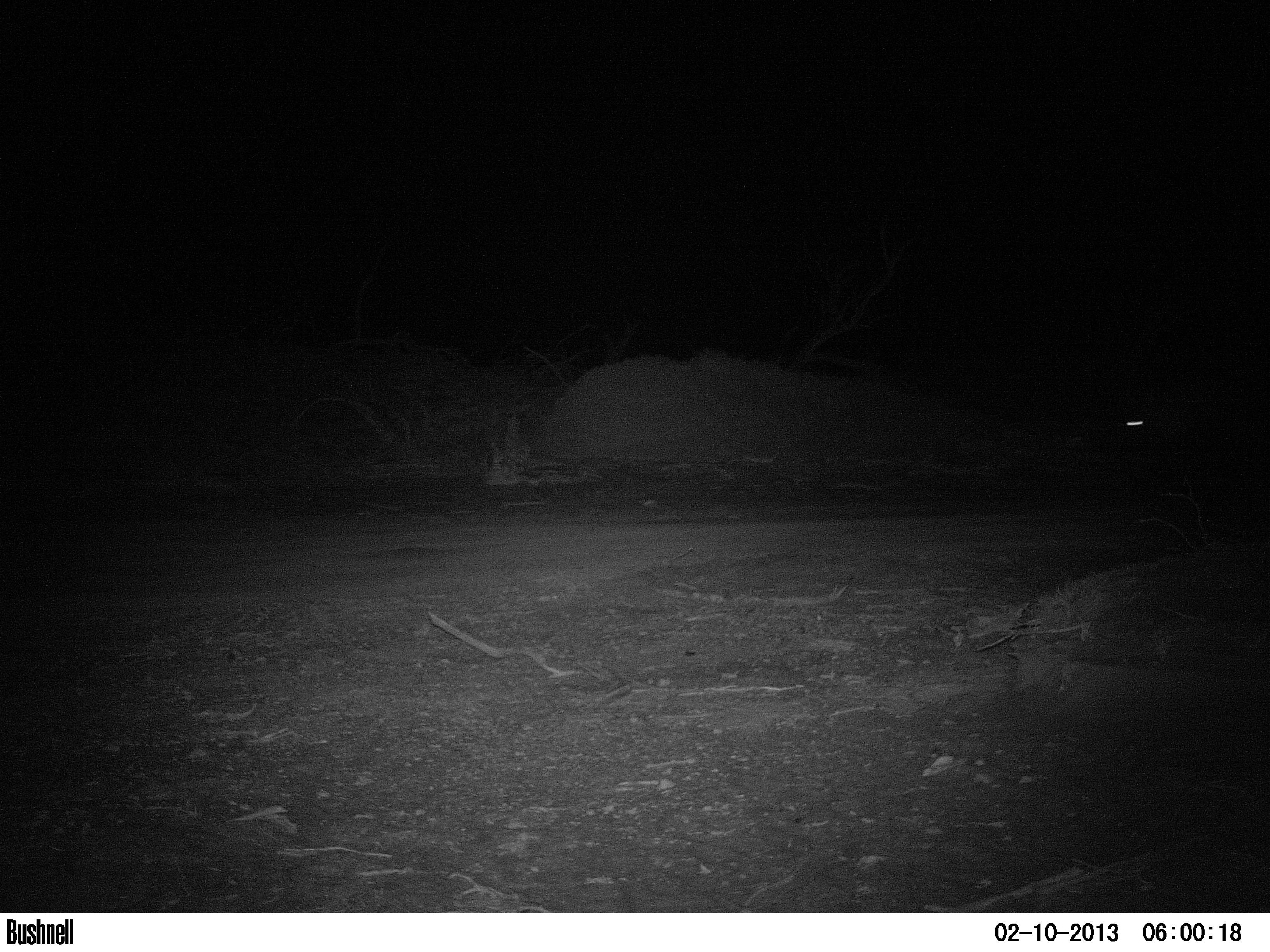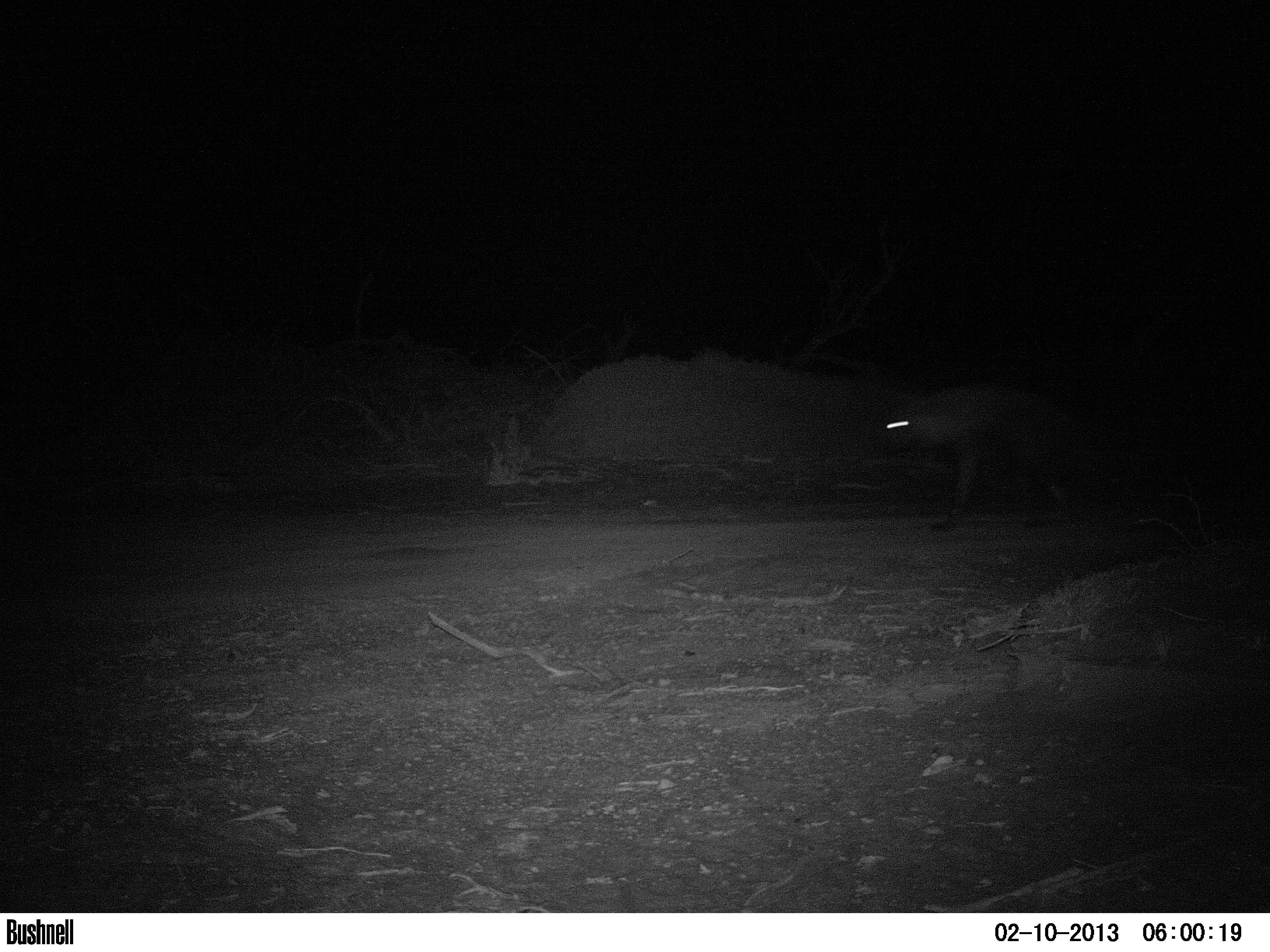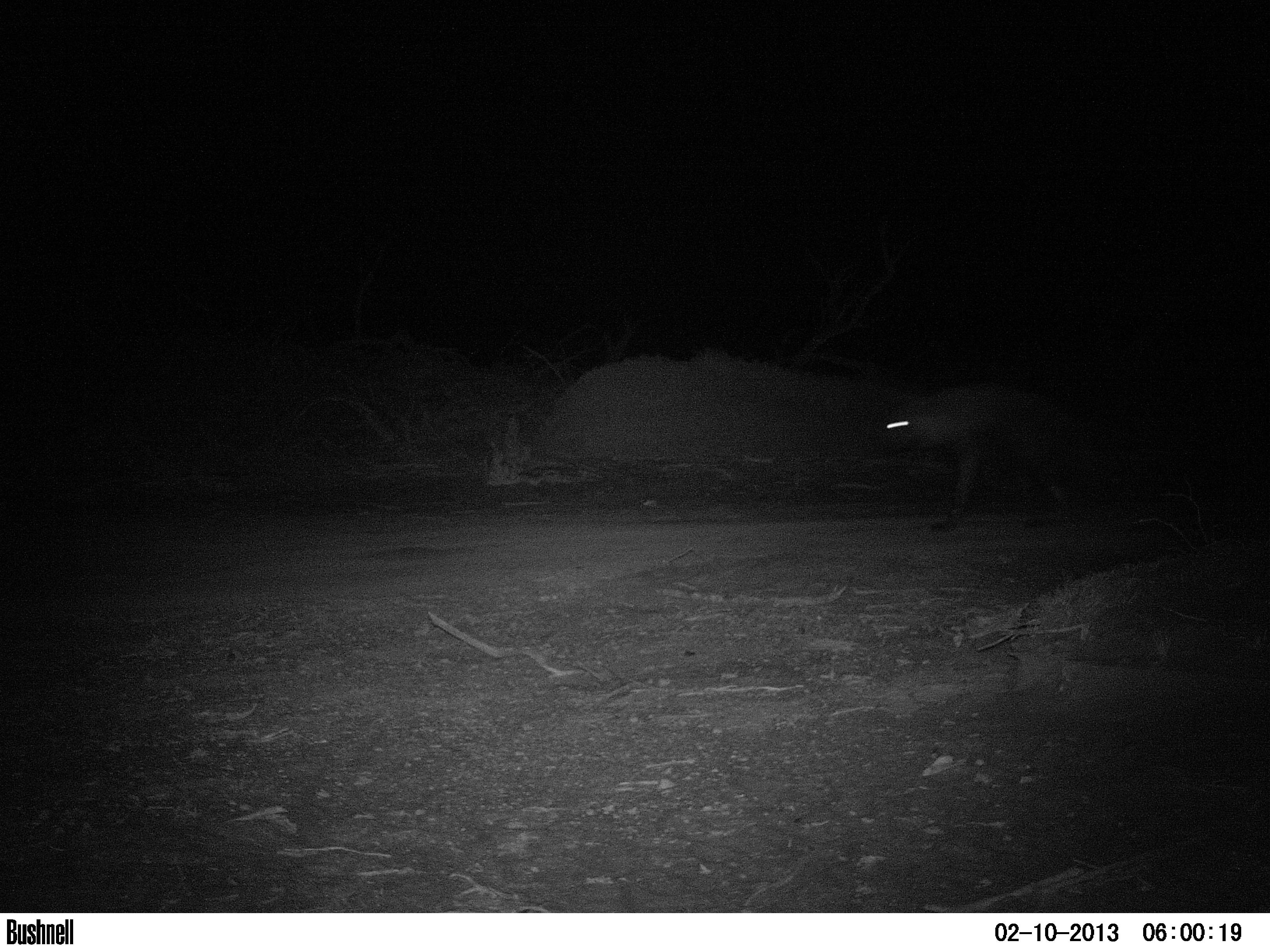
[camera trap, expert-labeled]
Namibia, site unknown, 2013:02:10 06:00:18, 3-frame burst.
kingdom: Animalia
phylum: Chordata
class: Mammalia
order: Carnivora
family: Hyaenidae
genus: Parahyaena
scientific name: Parahyaena brunnea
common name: brown hyena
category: hyaena brunnea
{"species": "hyaena brunnea (brown hyena) (Parahyaena brunnea)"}